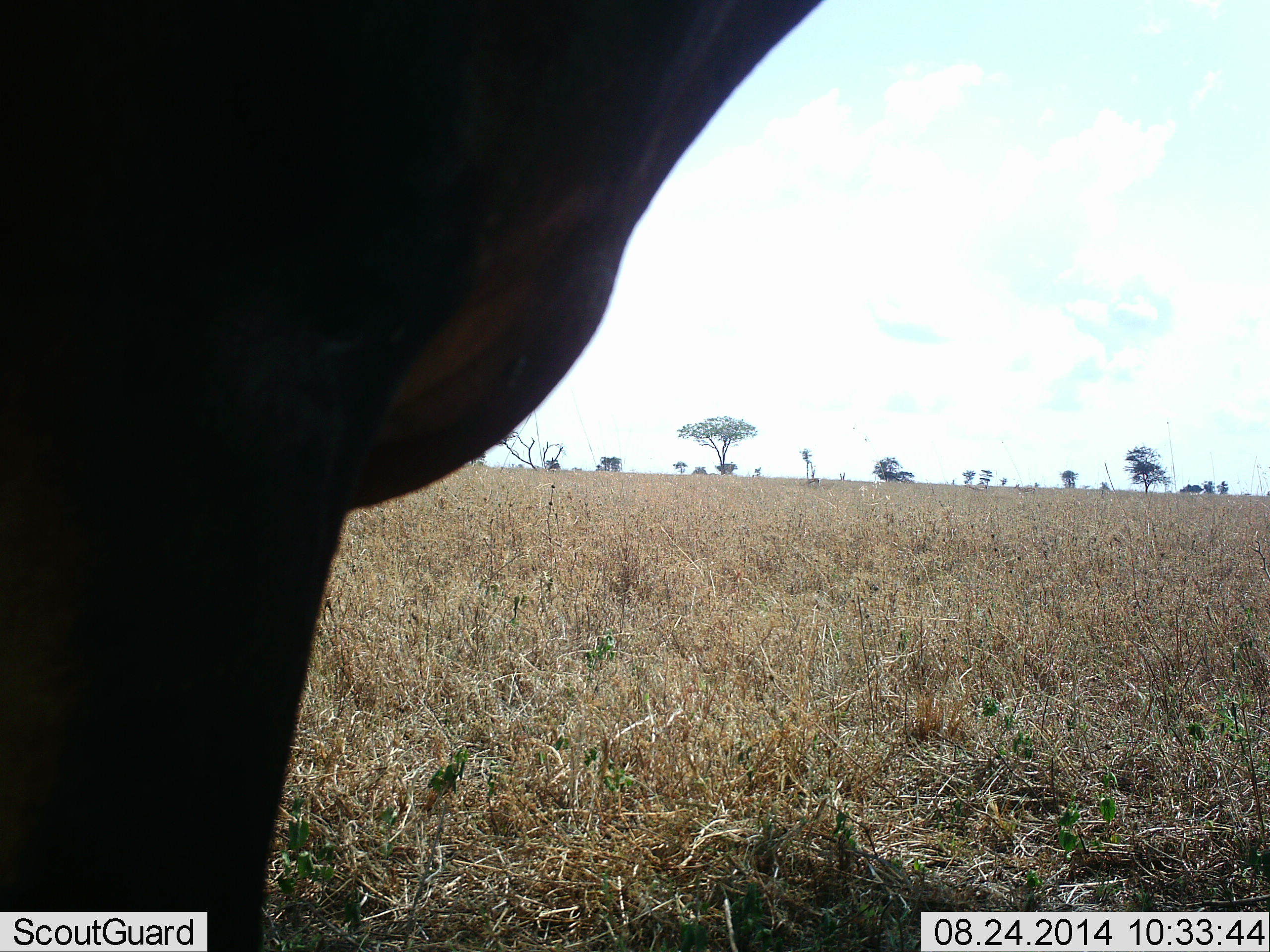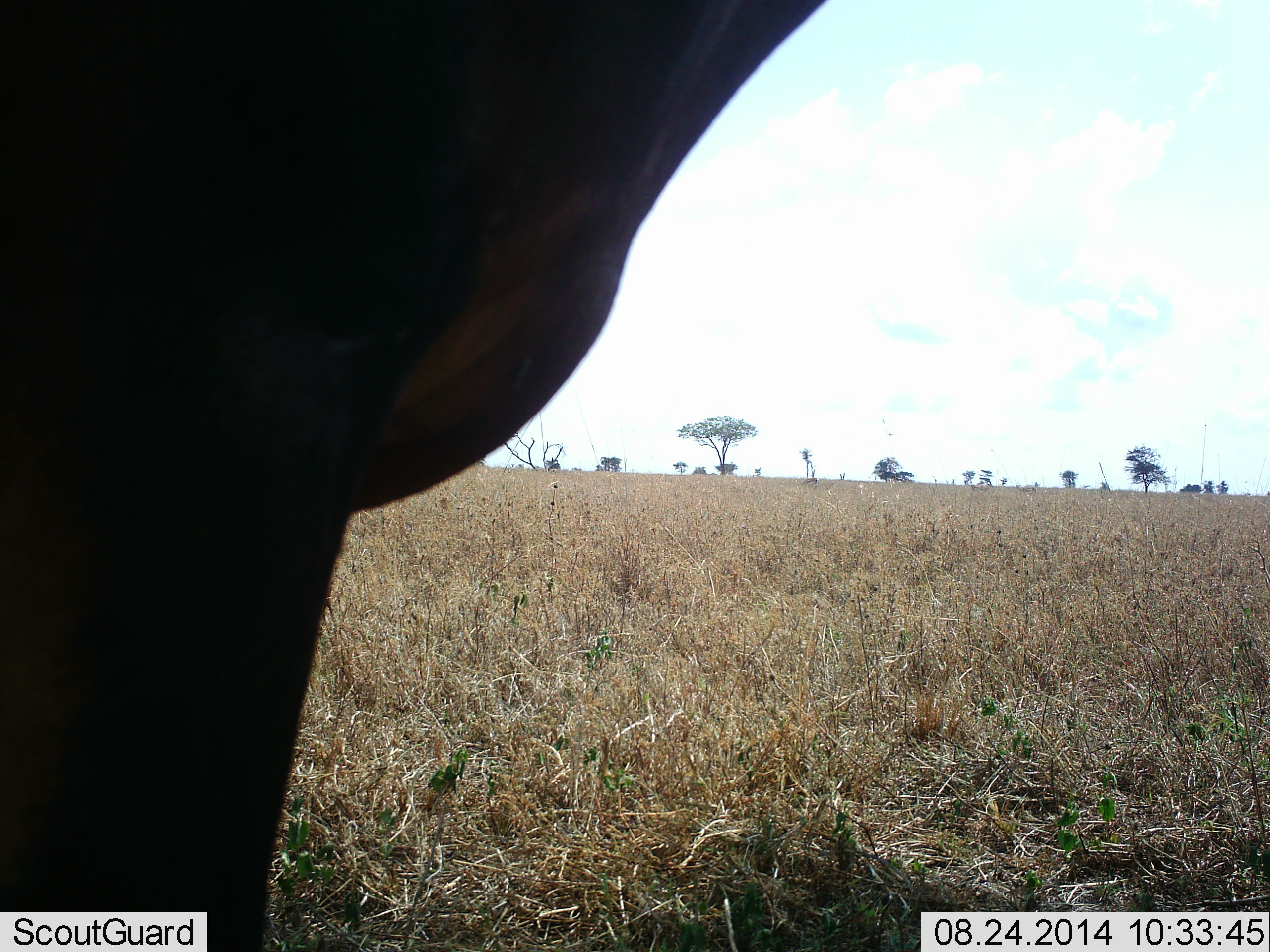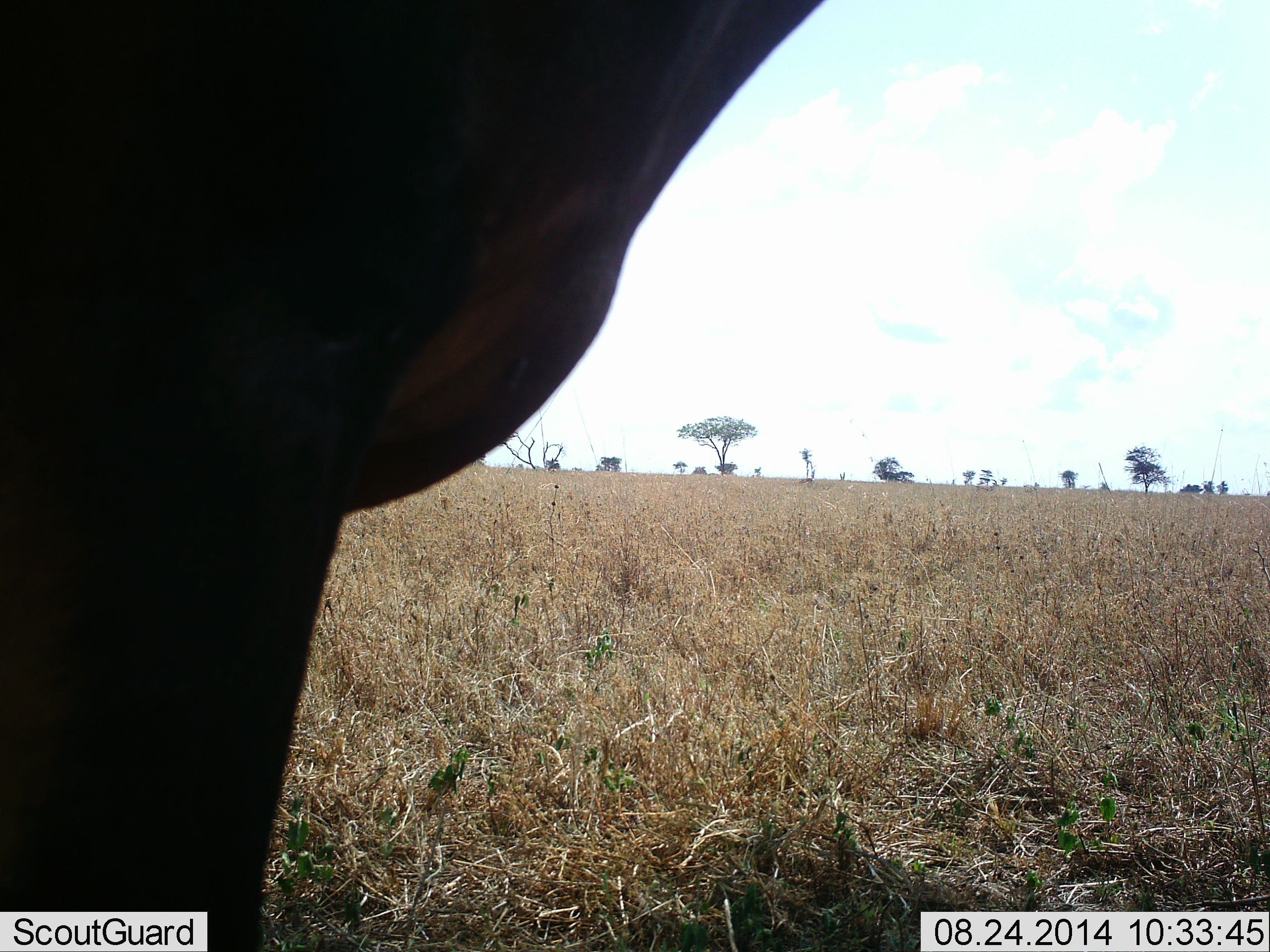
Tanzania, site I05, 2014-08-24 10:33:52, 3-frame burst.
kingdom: Animalia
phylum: Chordata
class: Mammalia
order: Artiodactyla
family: Bovidae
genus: Alcelaphus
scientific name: Alcelaphus buselaphus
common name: hartebeest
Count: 1.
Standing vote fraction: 100%.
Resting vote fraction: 0%.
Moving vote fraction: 0%.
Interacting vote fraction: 0%.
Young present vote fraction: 0%.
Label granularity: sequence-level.